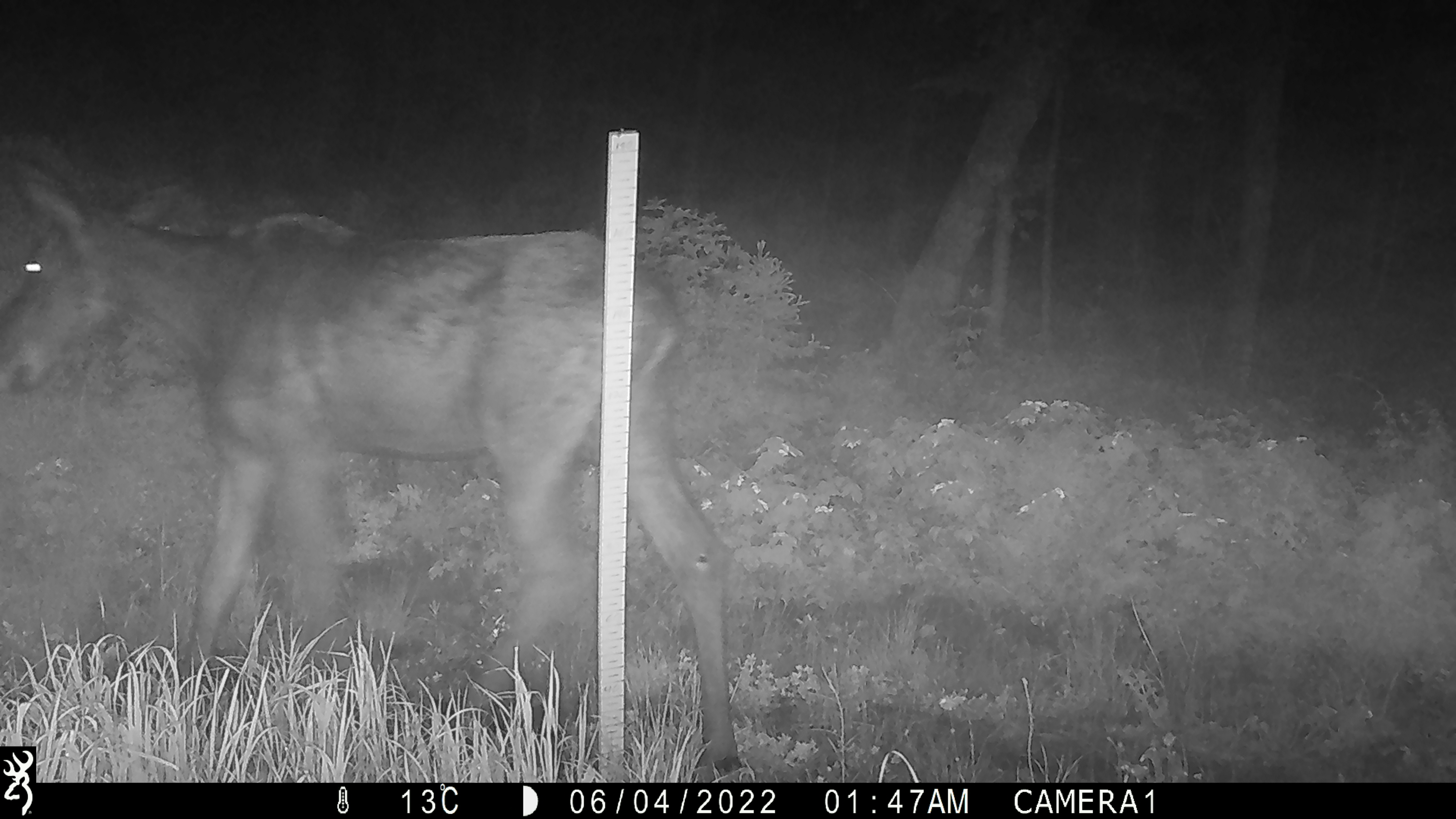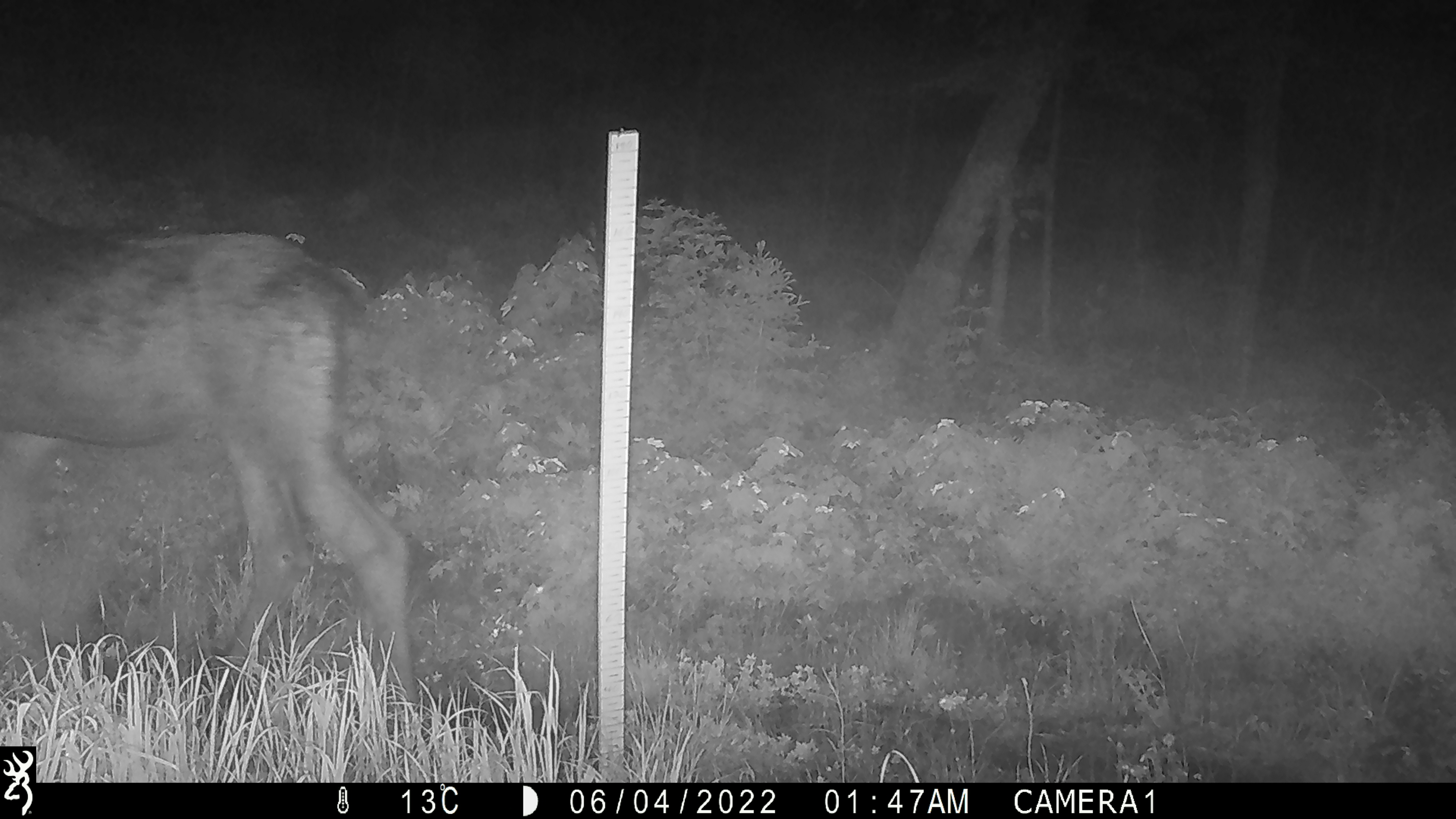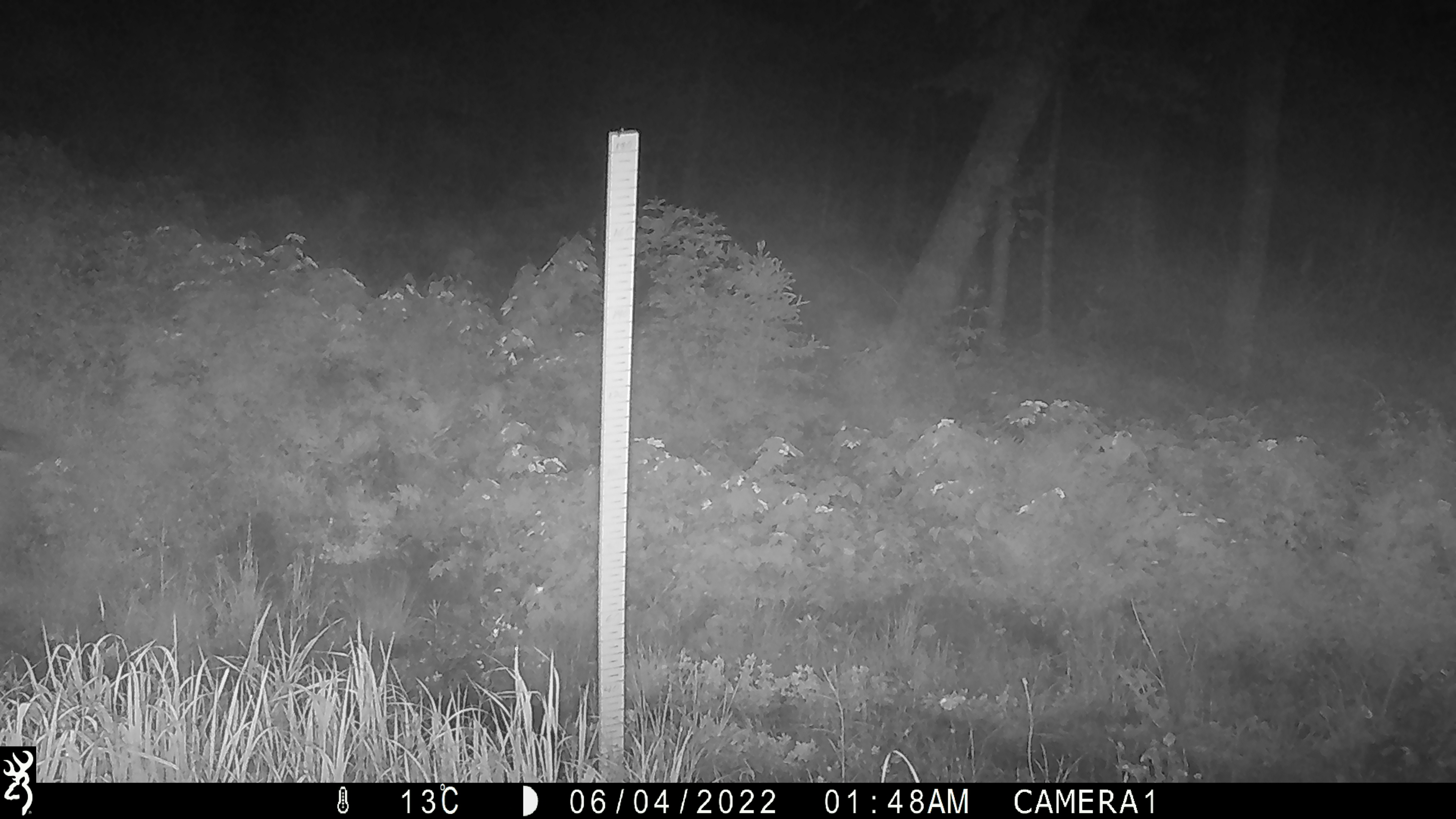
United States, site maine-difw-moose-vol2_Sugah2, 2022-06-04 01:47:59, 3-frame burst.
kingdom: Animalia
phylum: Chordata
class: Mammalia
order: Artiodactyla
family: Cervidae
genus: Alces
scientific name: Alces alces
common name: moose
Moose (Alces alces).